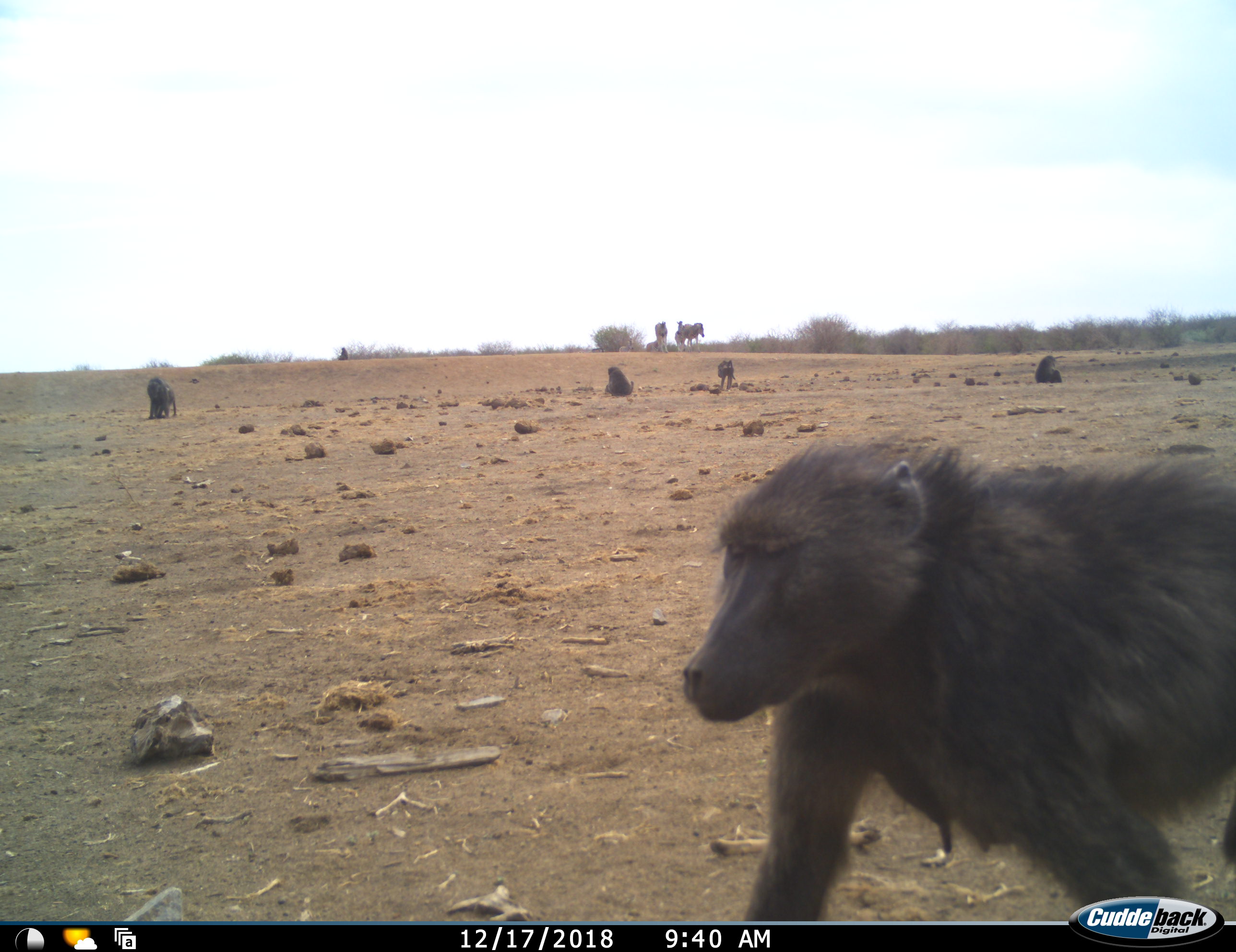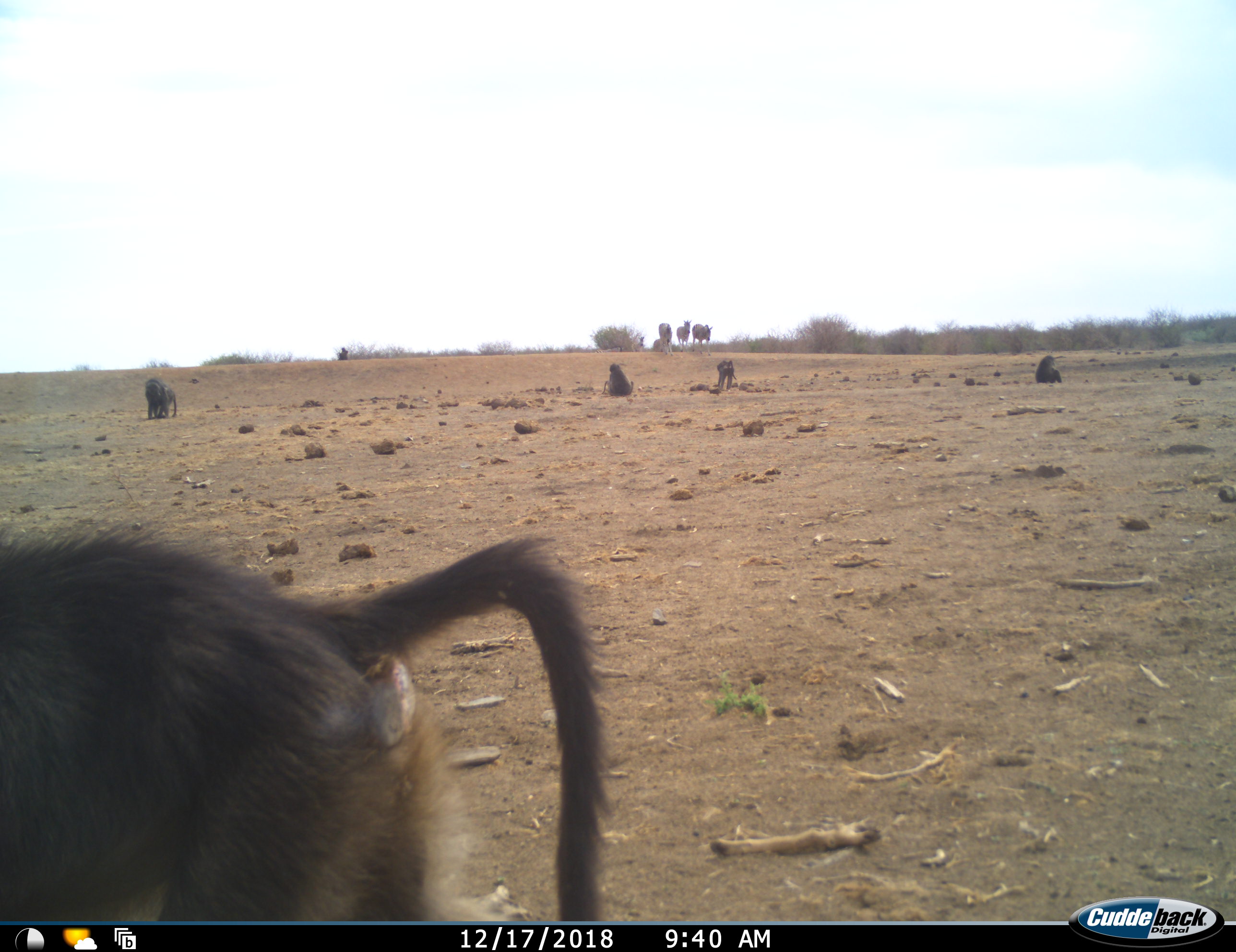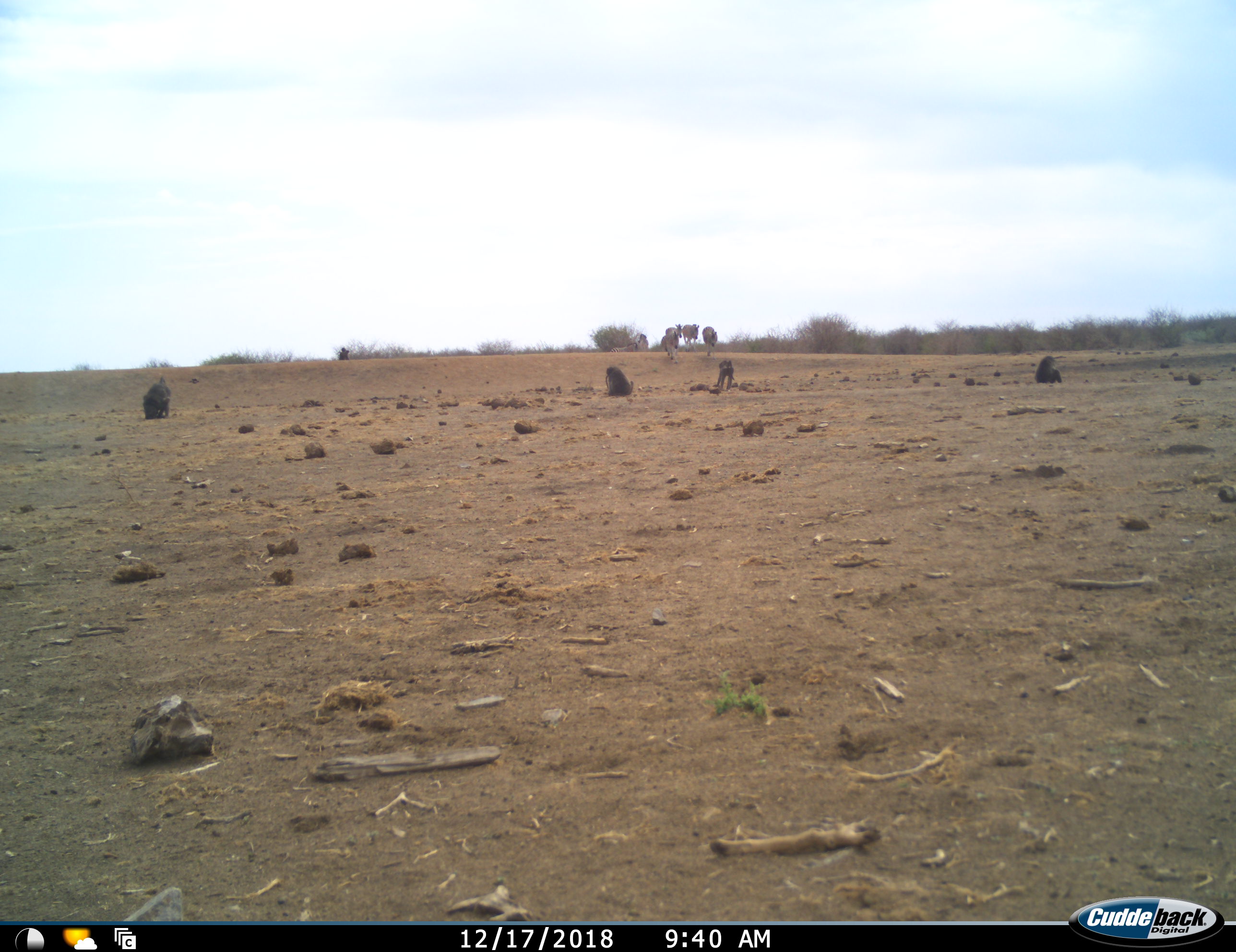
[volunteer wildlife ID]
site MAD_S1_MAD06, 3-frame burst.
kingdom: Animalia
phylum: Chordata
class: Mammalia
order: Primates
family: Cercopithecidae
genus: Papio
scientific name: Papio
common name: baboon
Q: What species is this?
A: Baboon (Papio).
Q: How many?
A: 5.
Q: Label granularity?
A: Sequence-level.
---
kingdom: Animalia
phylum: Chordata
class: Mammalia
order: Perissodactyla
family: Equidae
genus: Equus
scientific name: Equus quagga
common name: plains zebra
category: zebraplains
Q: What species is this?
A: Zebraplains (plains zebra) (Equus quagga).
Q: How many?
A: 4.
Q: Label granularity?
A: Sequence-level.